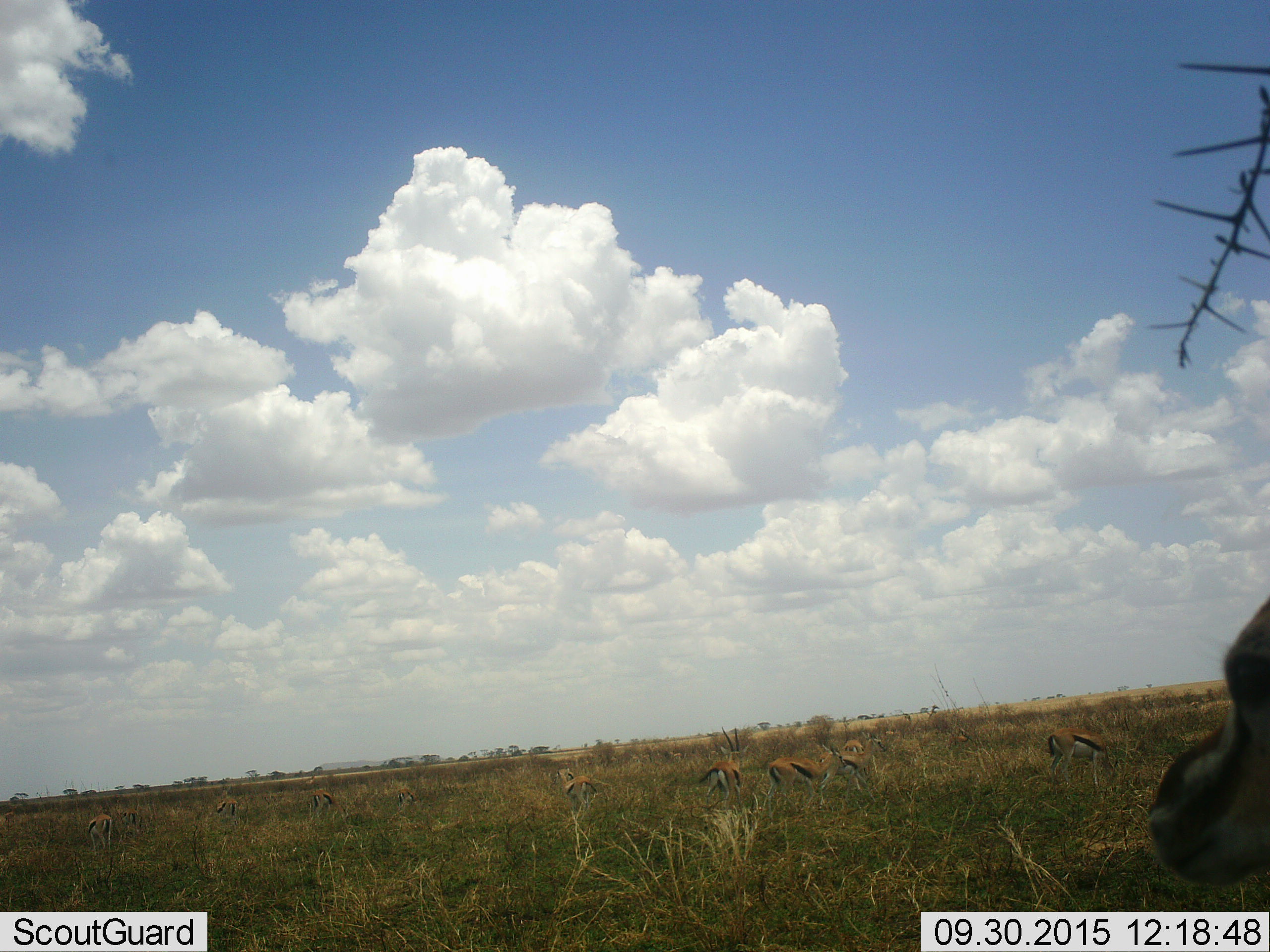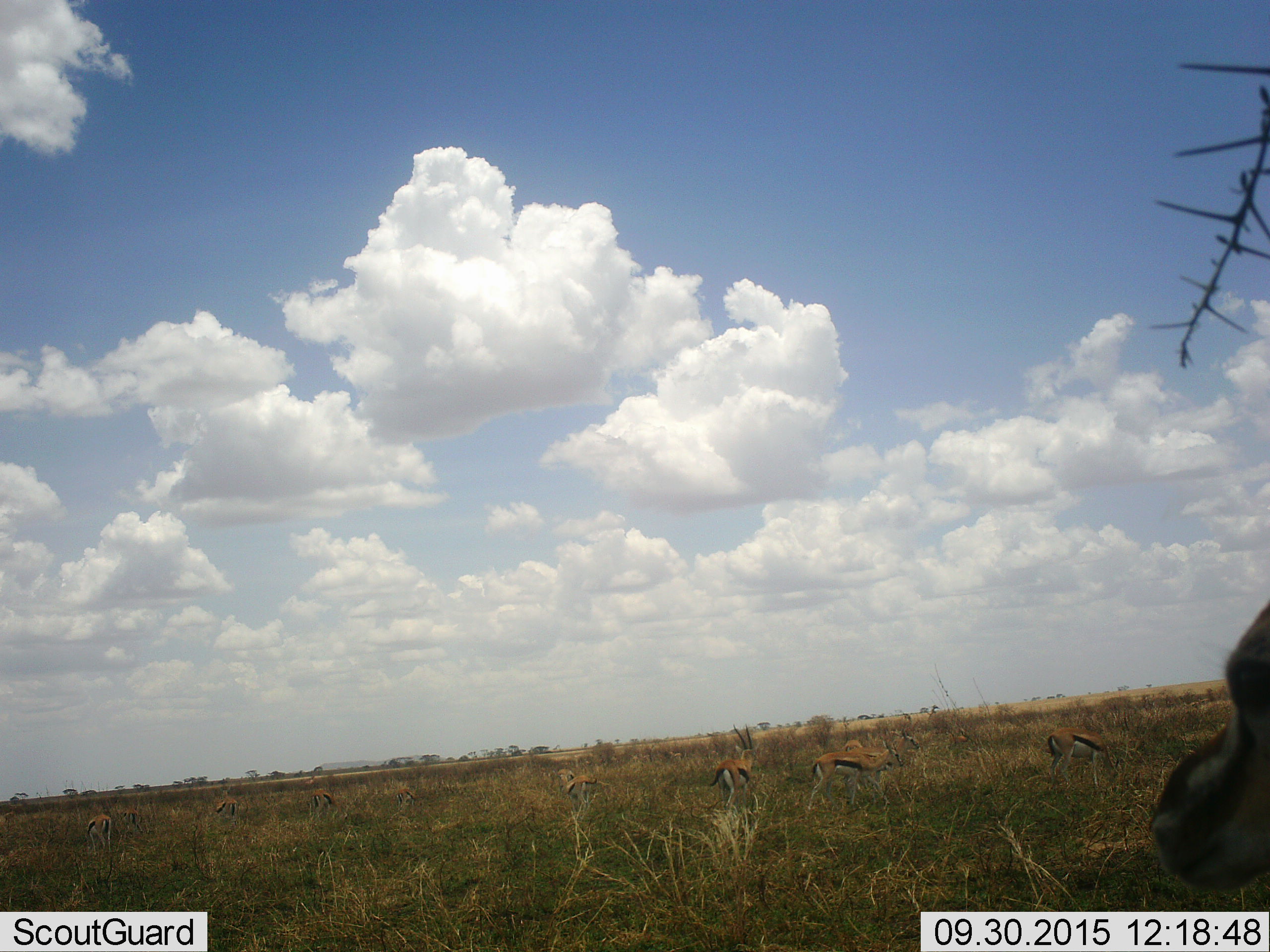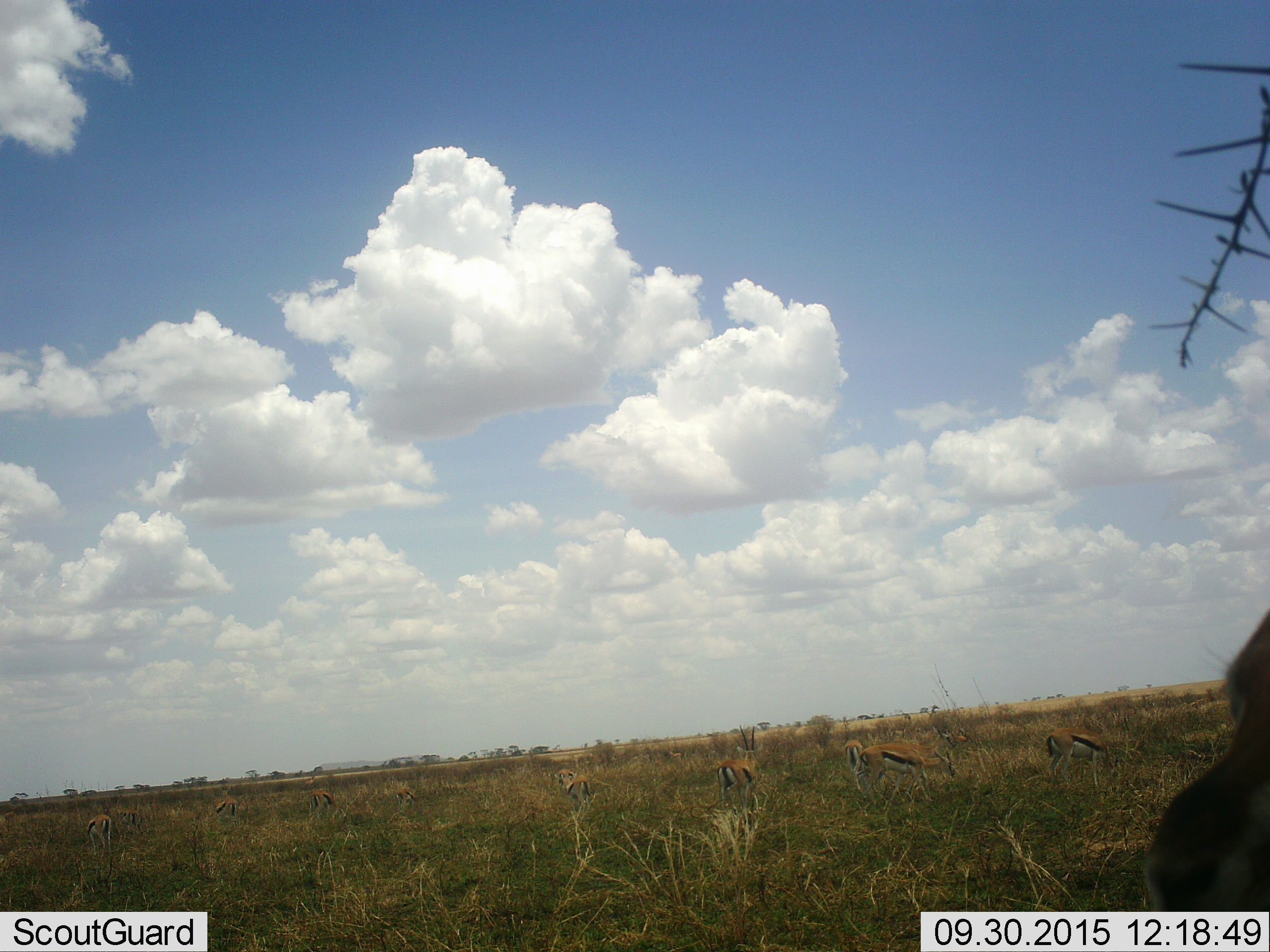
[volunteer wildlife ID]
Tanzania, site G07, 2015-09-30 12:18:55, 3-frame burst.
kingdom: Animalia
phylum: Chordata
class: Mammalia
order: Artiodactyla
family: Bovidae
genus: Eudorcas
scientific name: Eudorcas thomsonii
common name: thomson's gazelle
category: gazellethomsons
Gazellethomsons (thomson's gazelle) (Eudorcas thomsonii), count 11-50. Behavior (volunteer vote fractions): standing 62%, resting 25%, moving 88%, interacting 12%. Young present (vote fraction): 12%. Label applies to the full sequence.